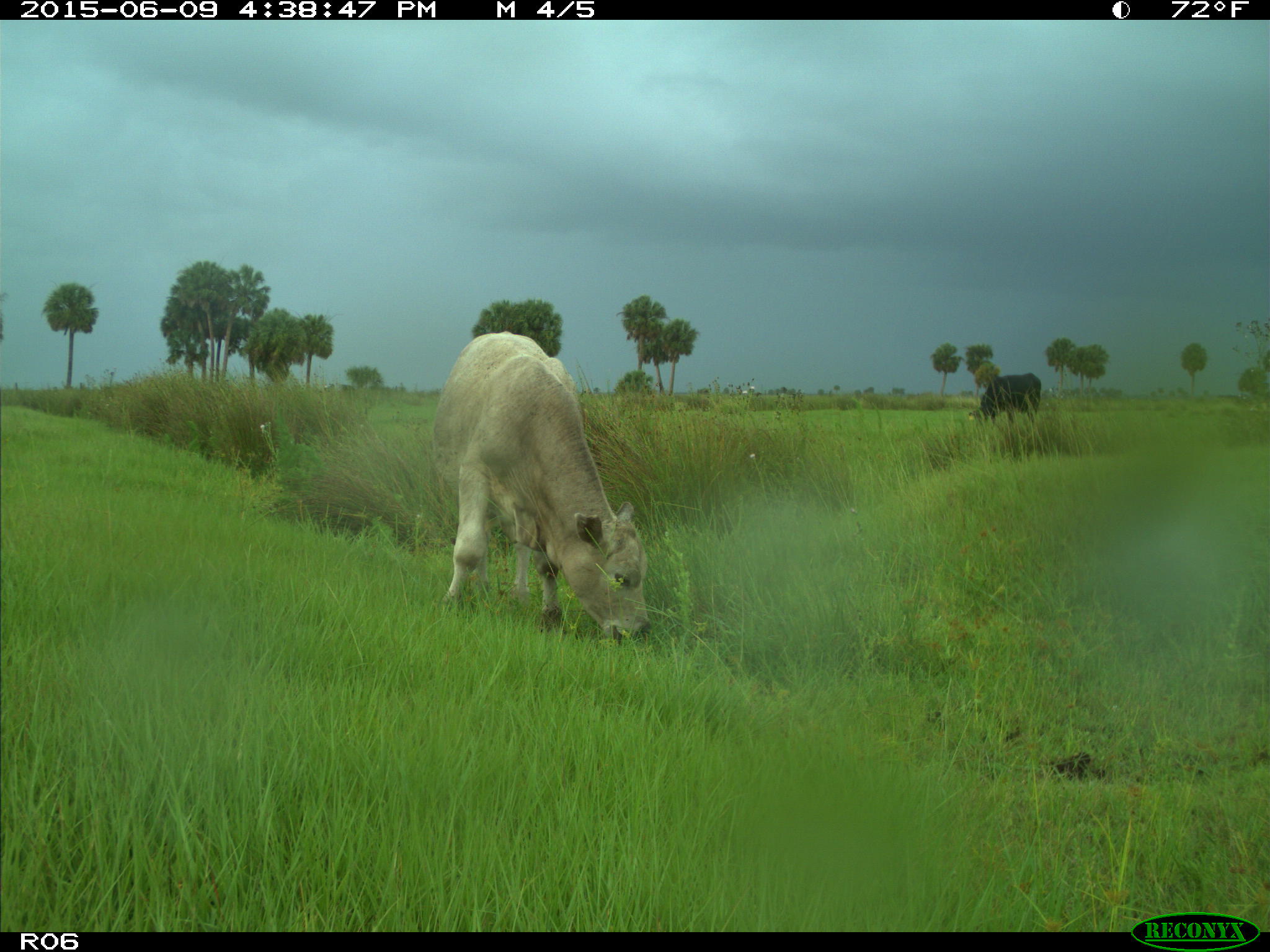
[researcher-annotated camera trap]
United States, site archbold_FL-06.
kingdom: Animalia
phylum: Chordata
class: Mammalia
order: Artiodactyla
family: Bovidae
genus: Bos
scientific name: Bos taurus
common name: domestic cow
Bos taurus (domestic cow).